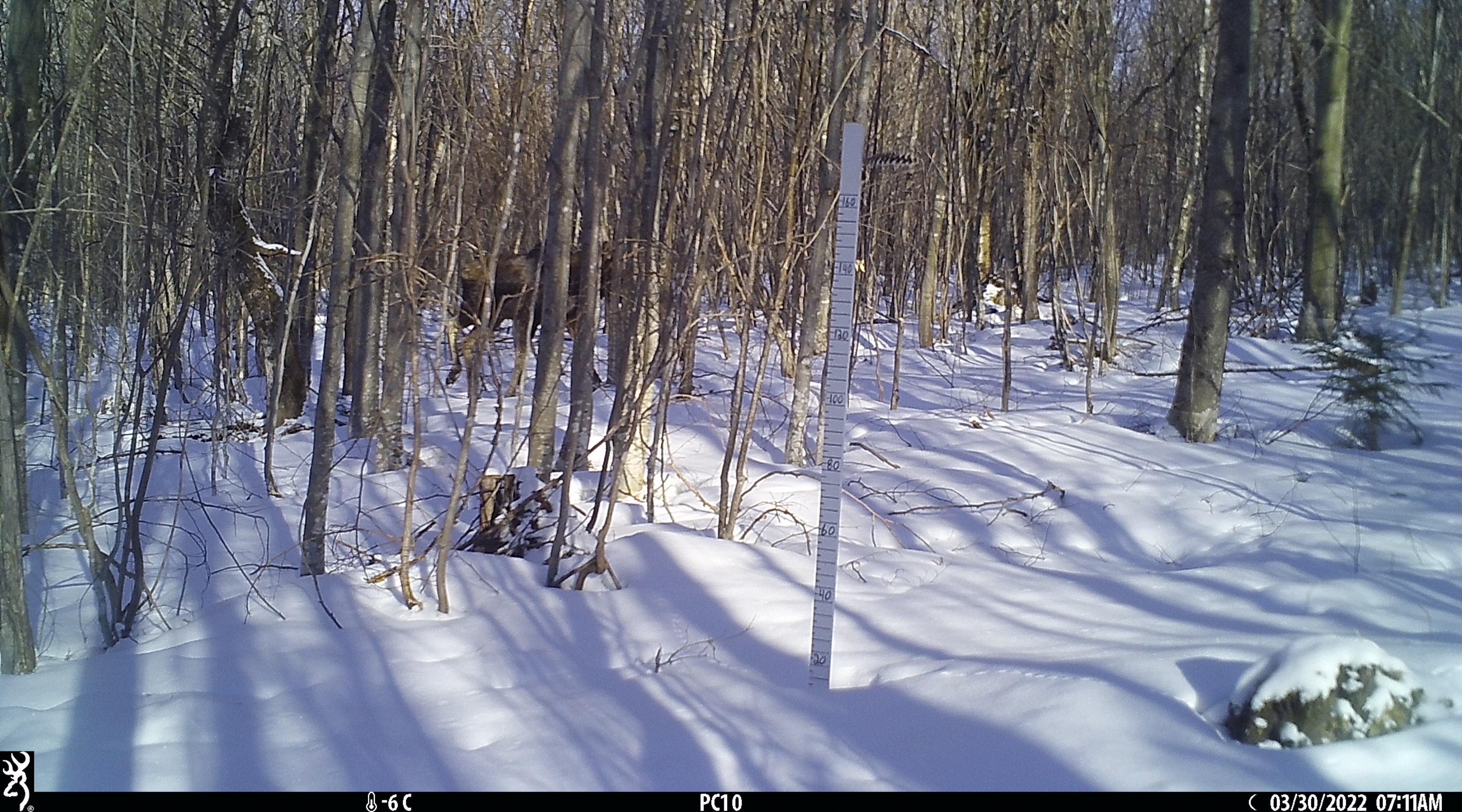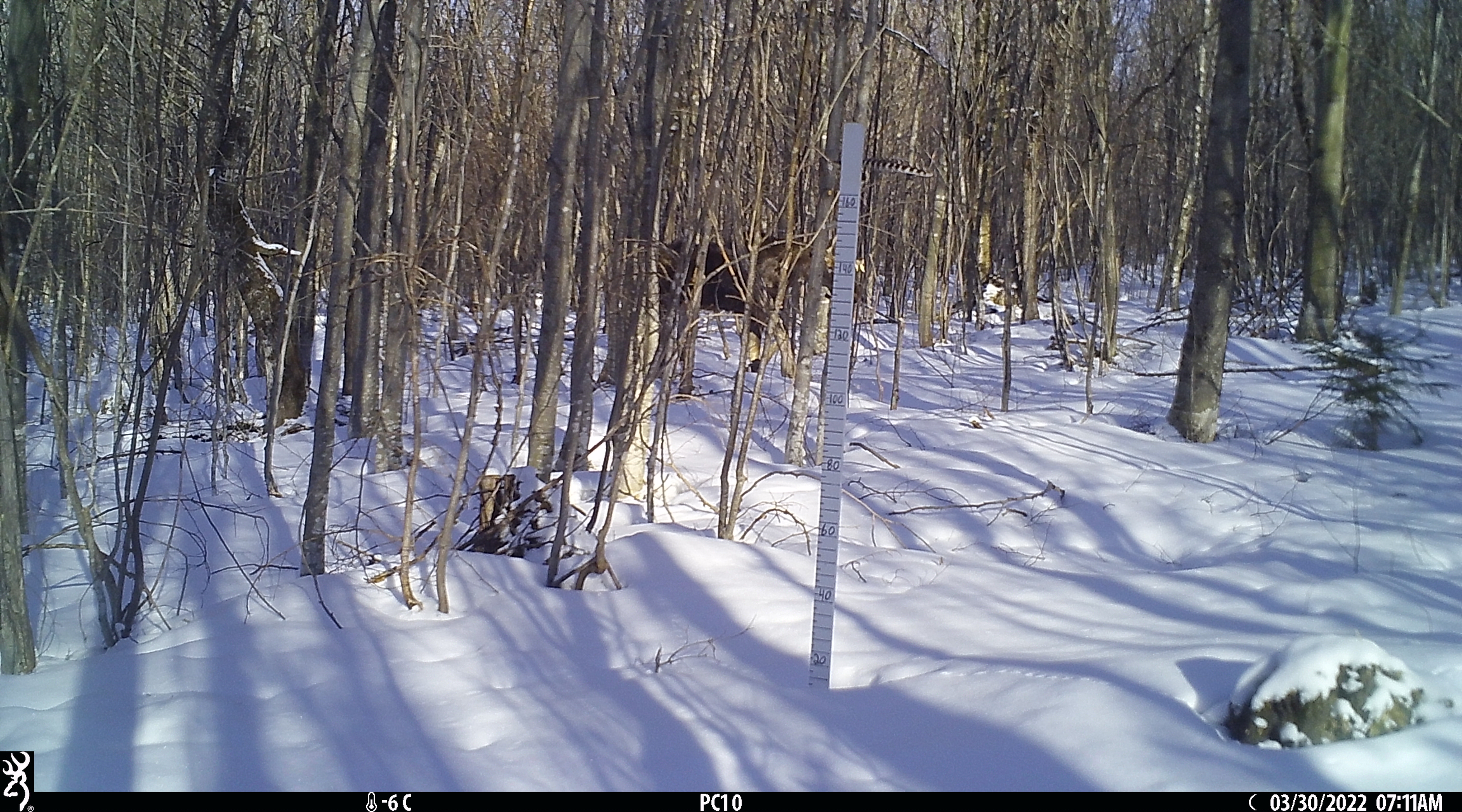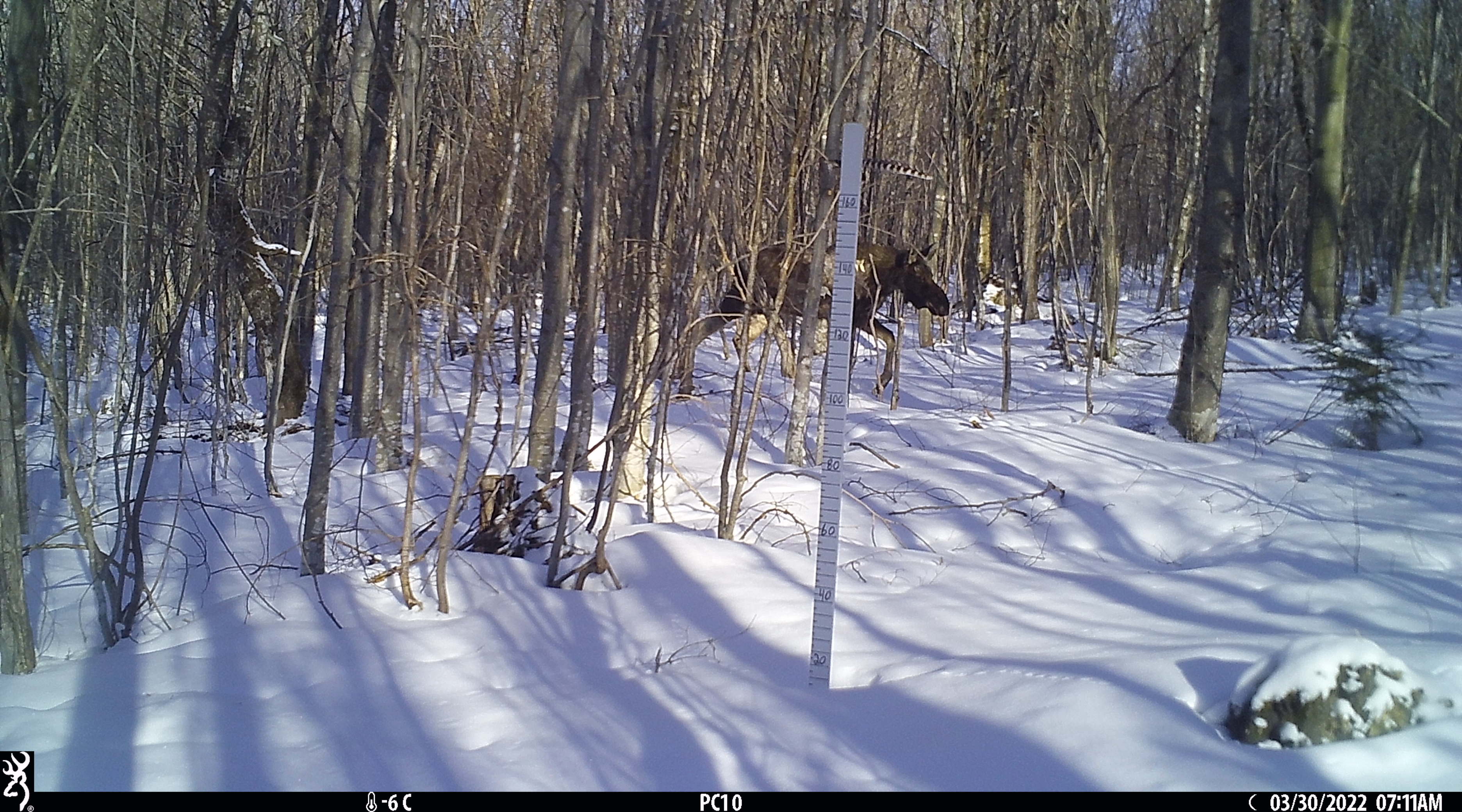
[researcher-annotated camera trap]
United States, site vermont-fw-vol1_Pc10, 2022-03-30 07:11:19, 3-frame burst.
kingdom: Animalia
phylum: Chordata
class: Mammalia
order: Artiodactyla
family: Cervidae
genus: Alces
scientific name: Alces alces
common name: moose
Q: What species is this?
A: Moose (Alces alces).